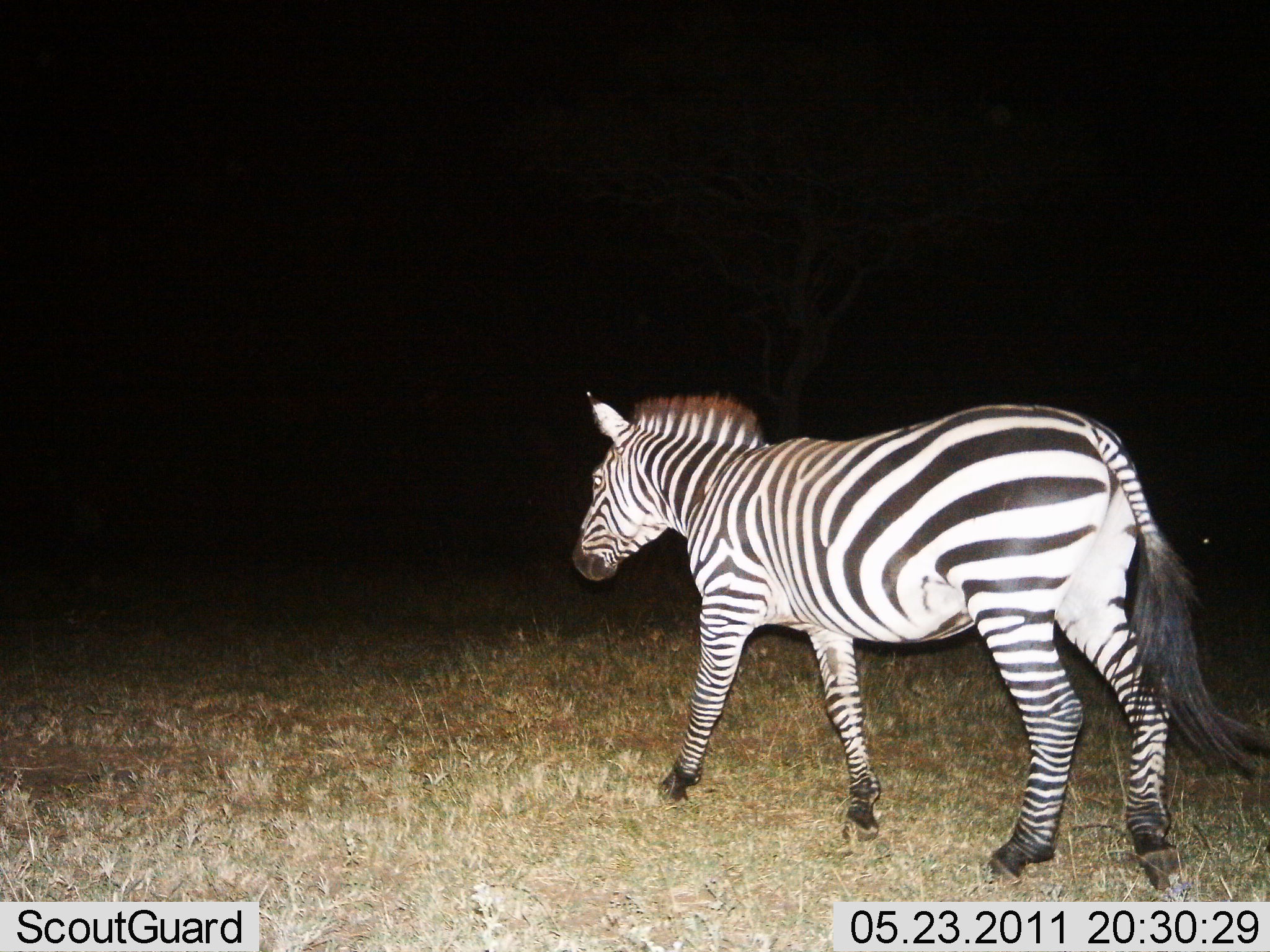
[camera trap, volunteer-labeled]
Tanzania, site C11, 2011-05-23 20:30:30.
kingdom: Animalia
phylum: Chordata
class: Mammalia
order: Perissodactyla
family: Equidae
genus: Equus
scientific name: Equus quagga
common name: plains zebra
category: zebra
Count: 1.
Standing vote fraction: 14%.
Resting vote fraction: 0%.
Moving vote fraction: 93%.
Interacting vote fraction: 0%.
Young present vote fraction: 0%.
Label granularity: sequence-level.